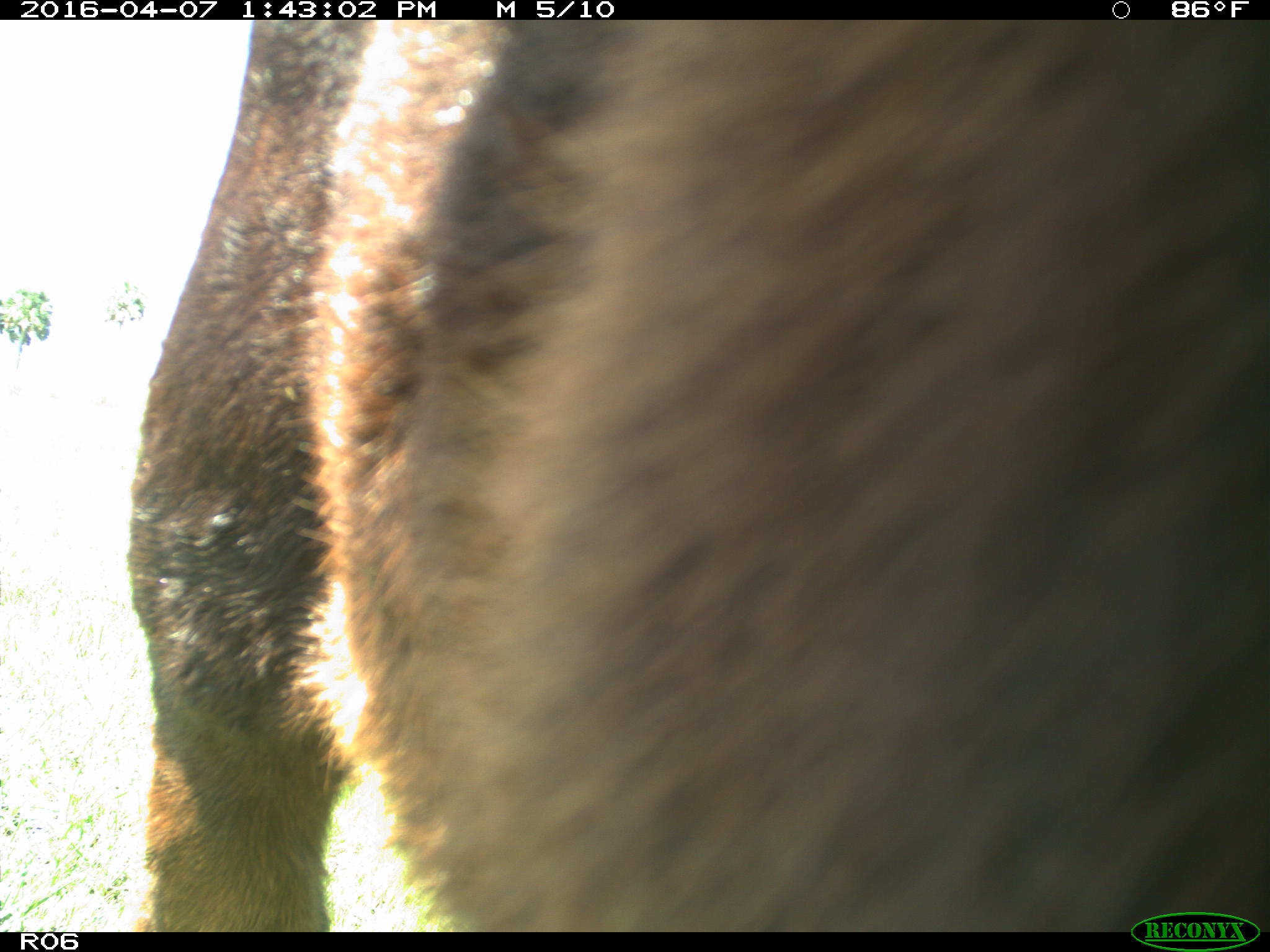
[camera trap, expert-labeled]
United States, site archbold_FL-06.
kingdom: Animalia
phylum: Chordata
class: Mammalia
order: Artiodactyla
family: Bovidae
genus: Bos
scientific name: Bos taurus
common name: domestic cow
Bos taurus (domestic cow).